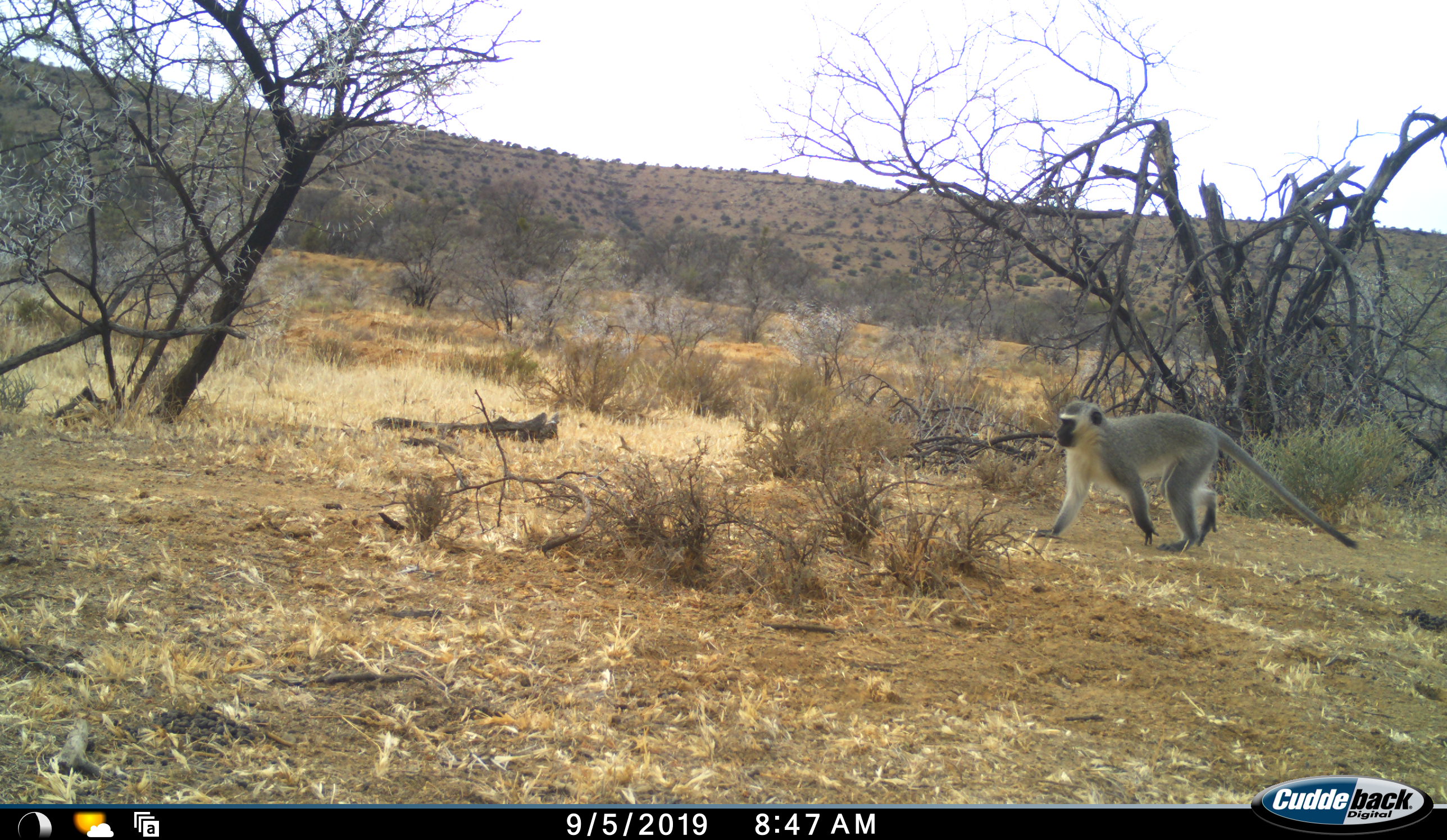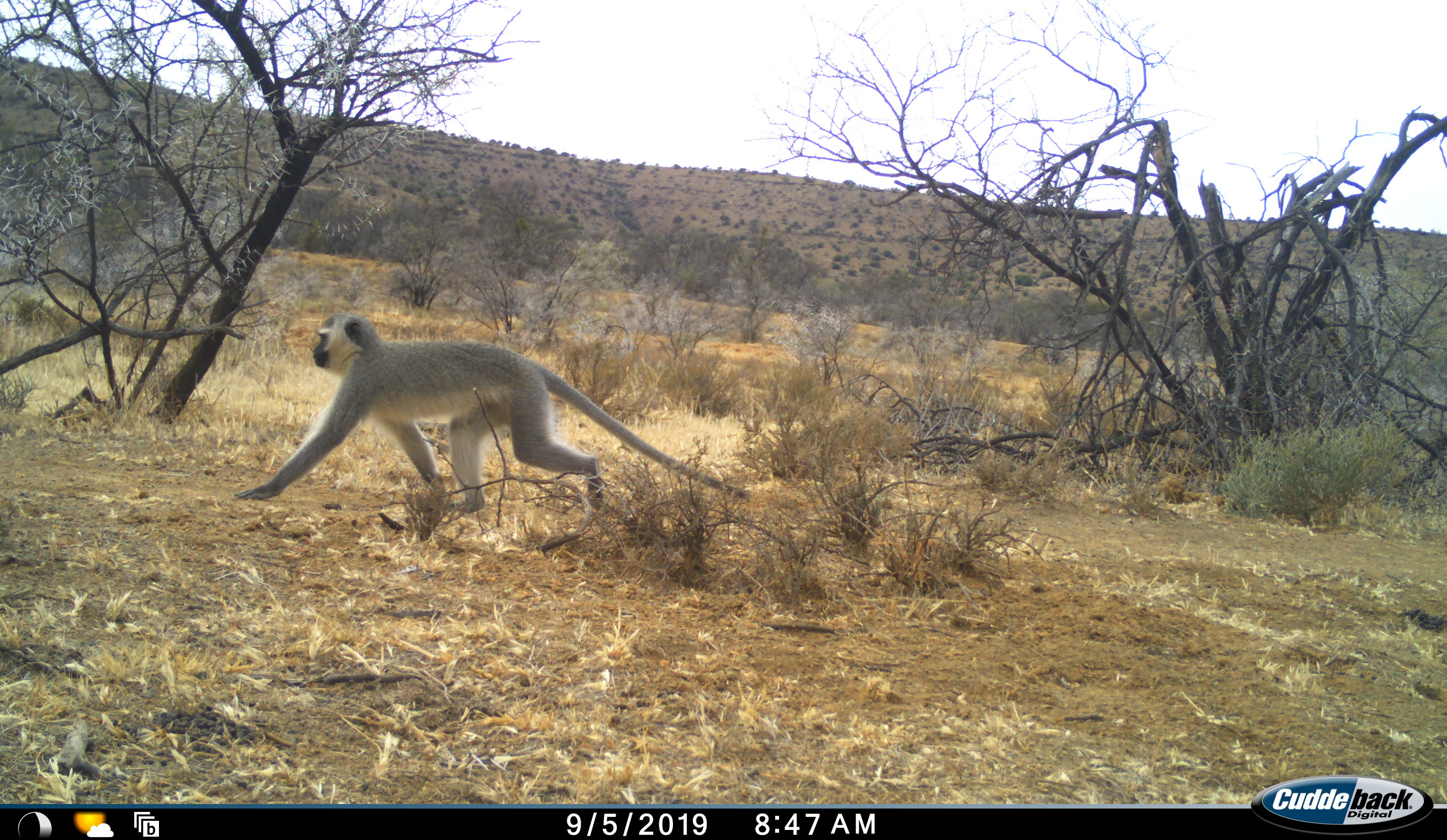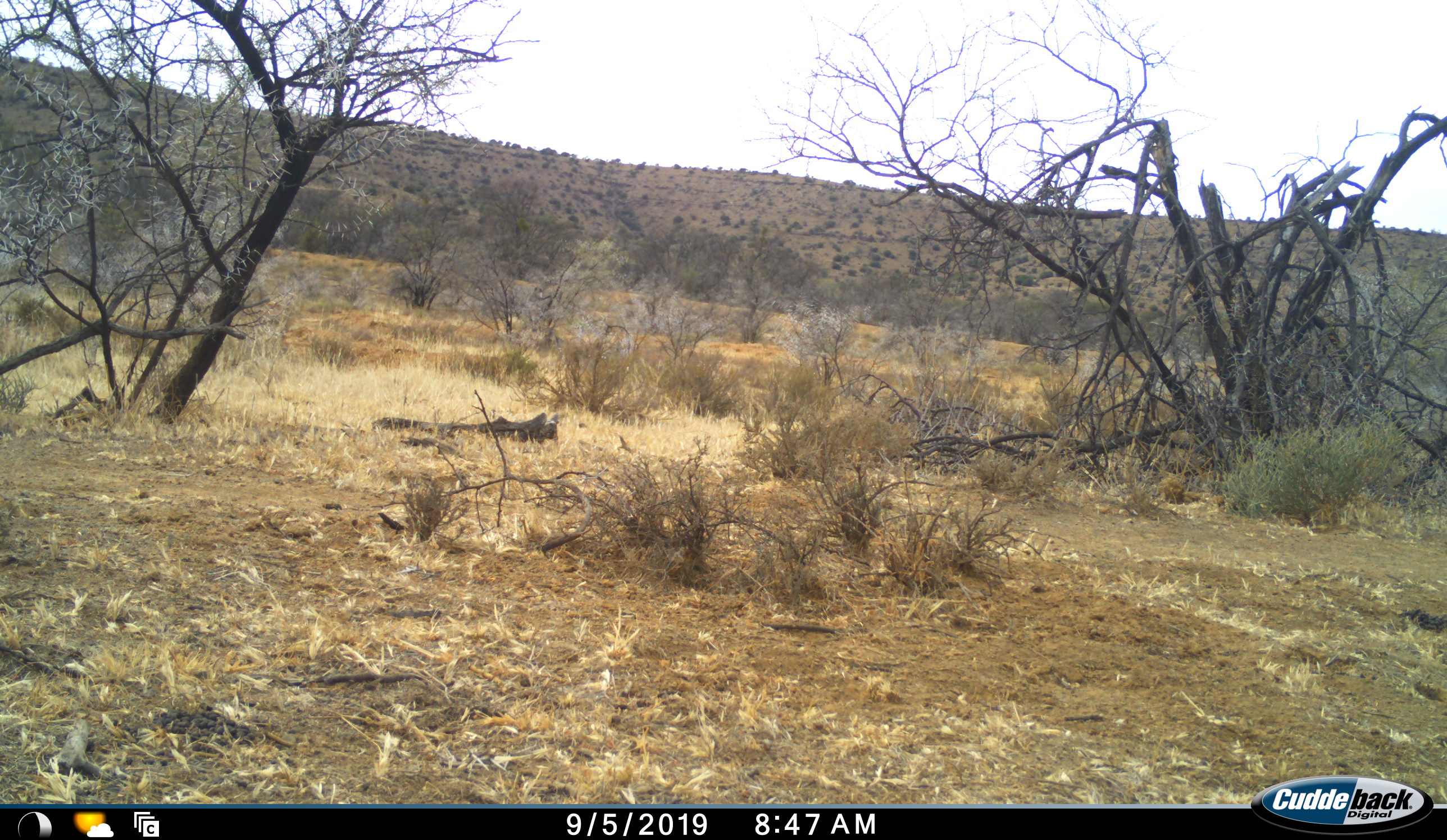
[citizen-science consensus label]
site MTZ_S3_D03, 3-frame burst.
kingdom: Animalia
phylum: Chordata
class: Mammalia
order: Primates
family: Cercopithecidae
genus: Chlorocebus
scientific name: Chlorocebus pygerythrus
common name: vervet monkey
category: monkeyvervet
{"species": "monkeyvervet (vervet monkey) (Chlorocebus pygerythrus)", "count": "1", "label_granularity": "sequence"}